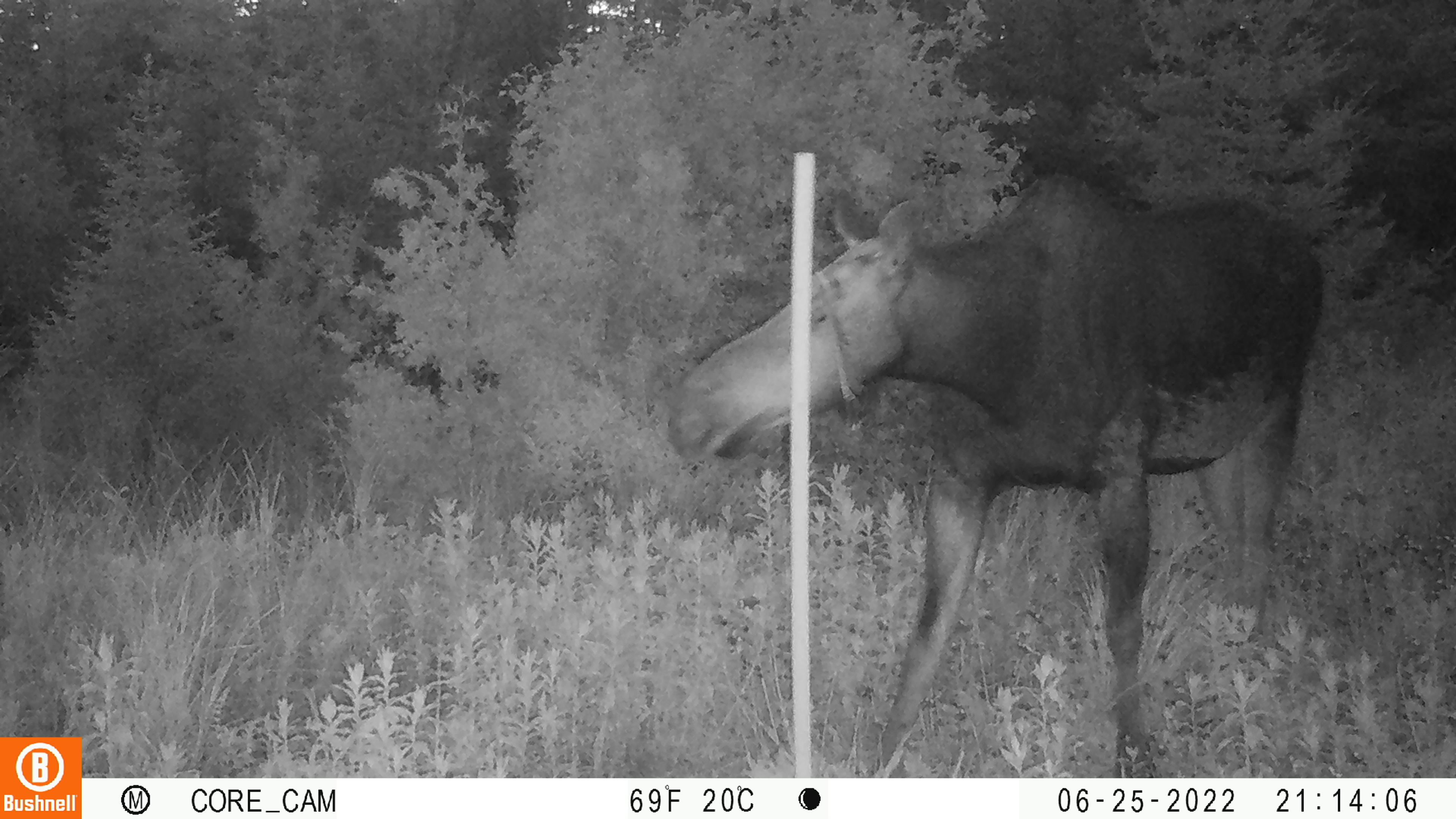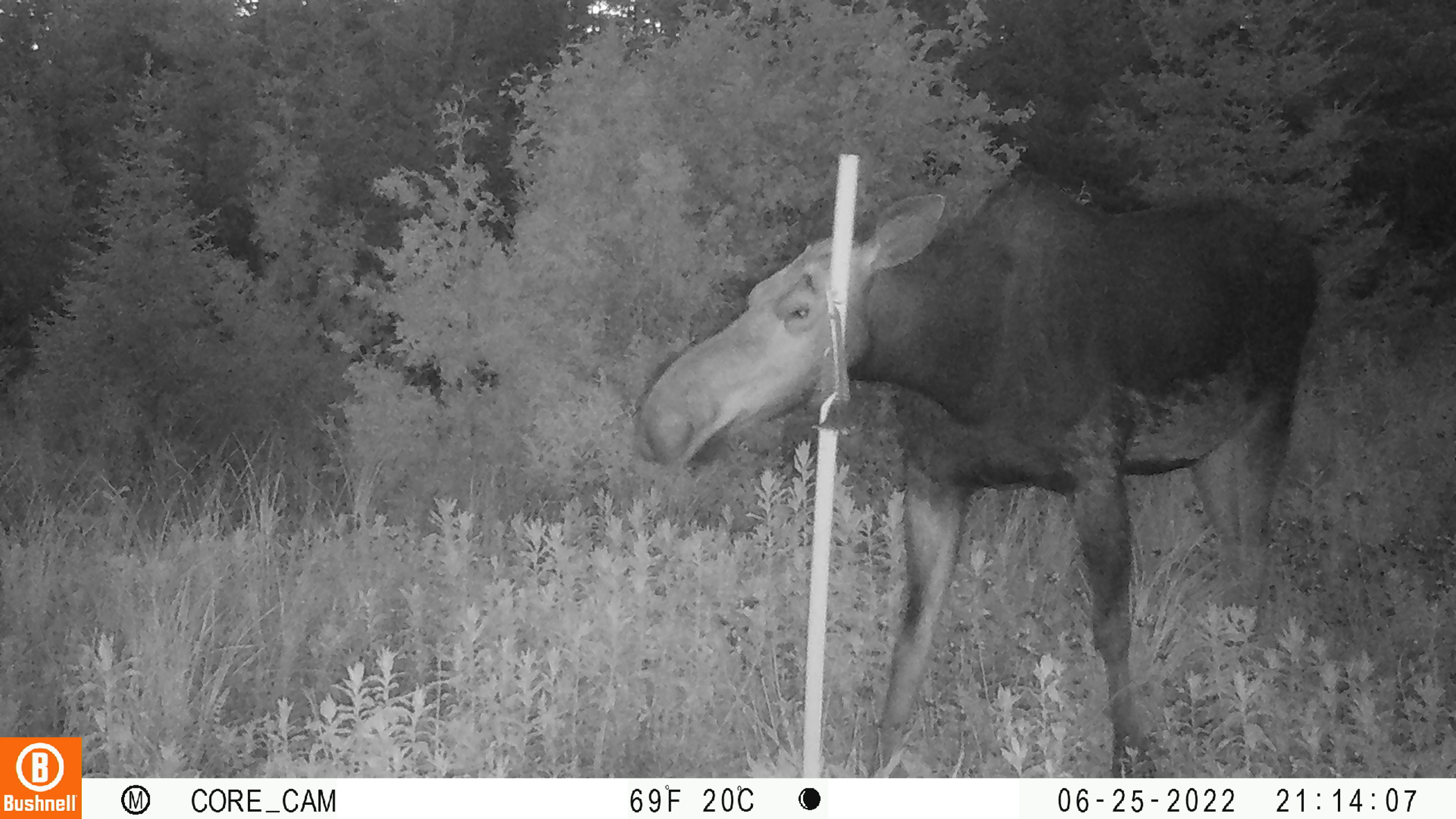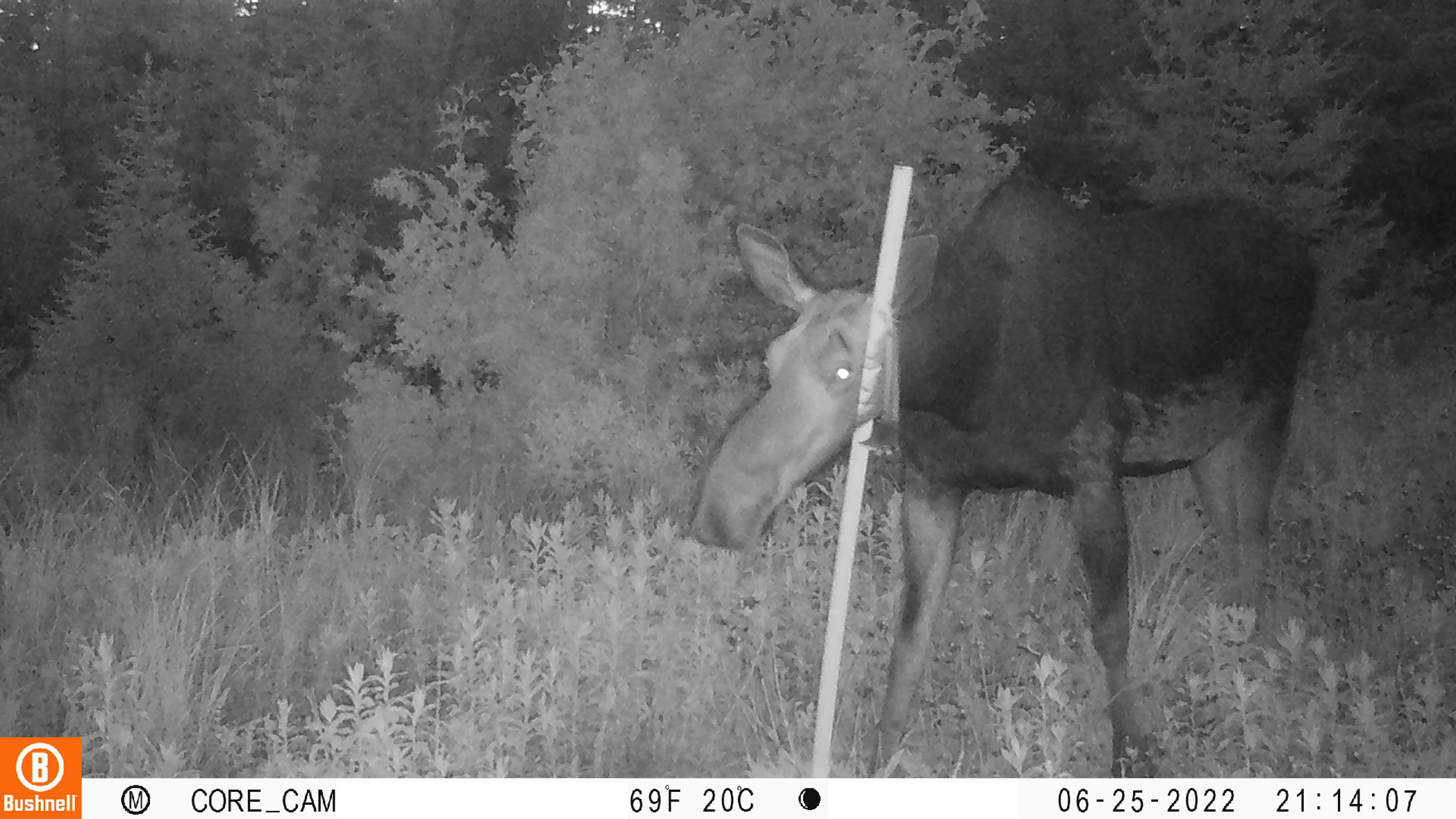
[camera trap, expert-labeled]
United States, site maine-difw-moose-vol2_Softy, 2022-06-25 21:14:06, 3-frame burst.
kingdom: Animalia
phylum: Chordata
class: Mammalia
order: Artiodactyla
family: Cervidae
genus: Alces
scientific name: Alces alces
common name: moose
Moose (Alces alces).